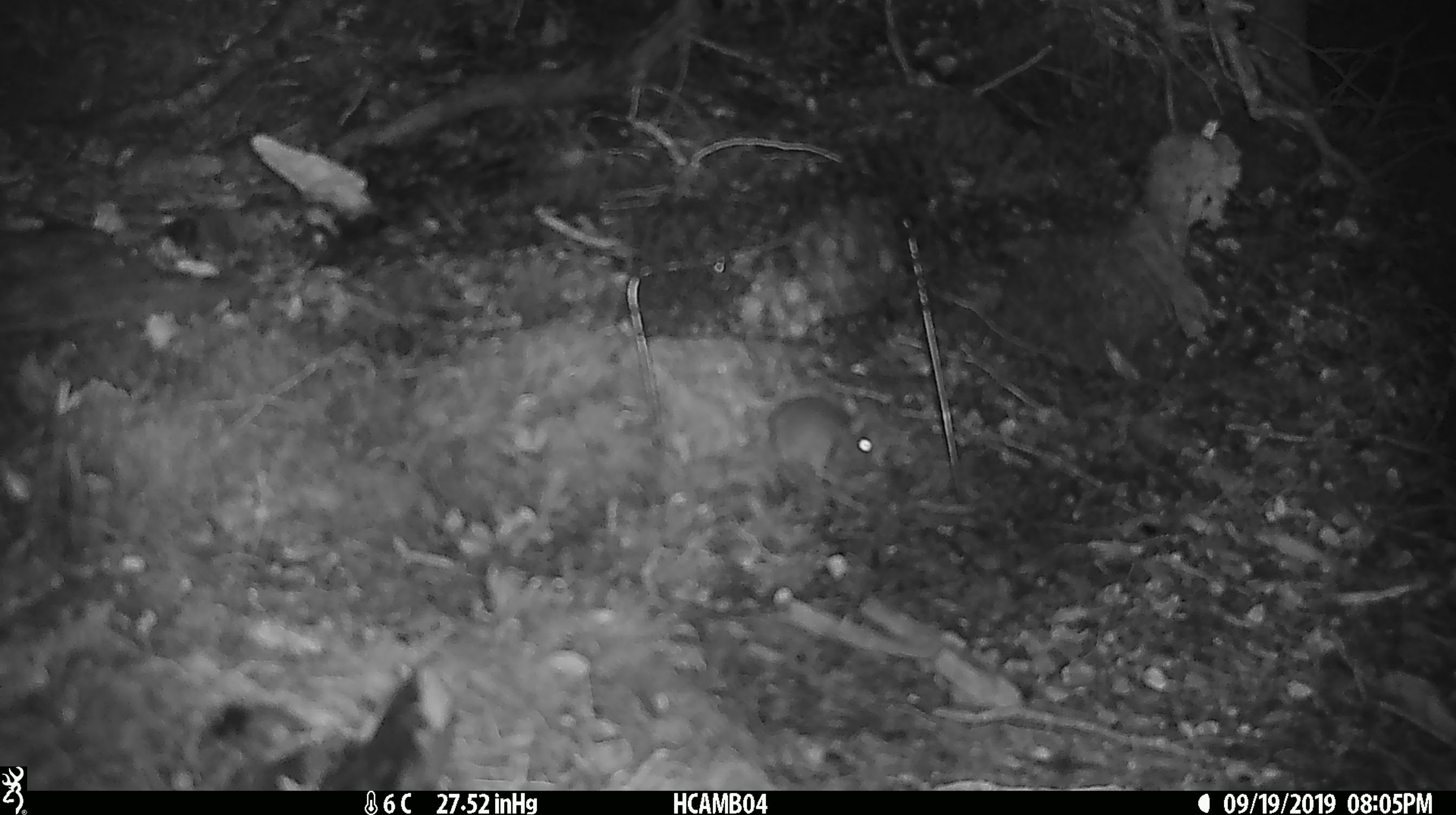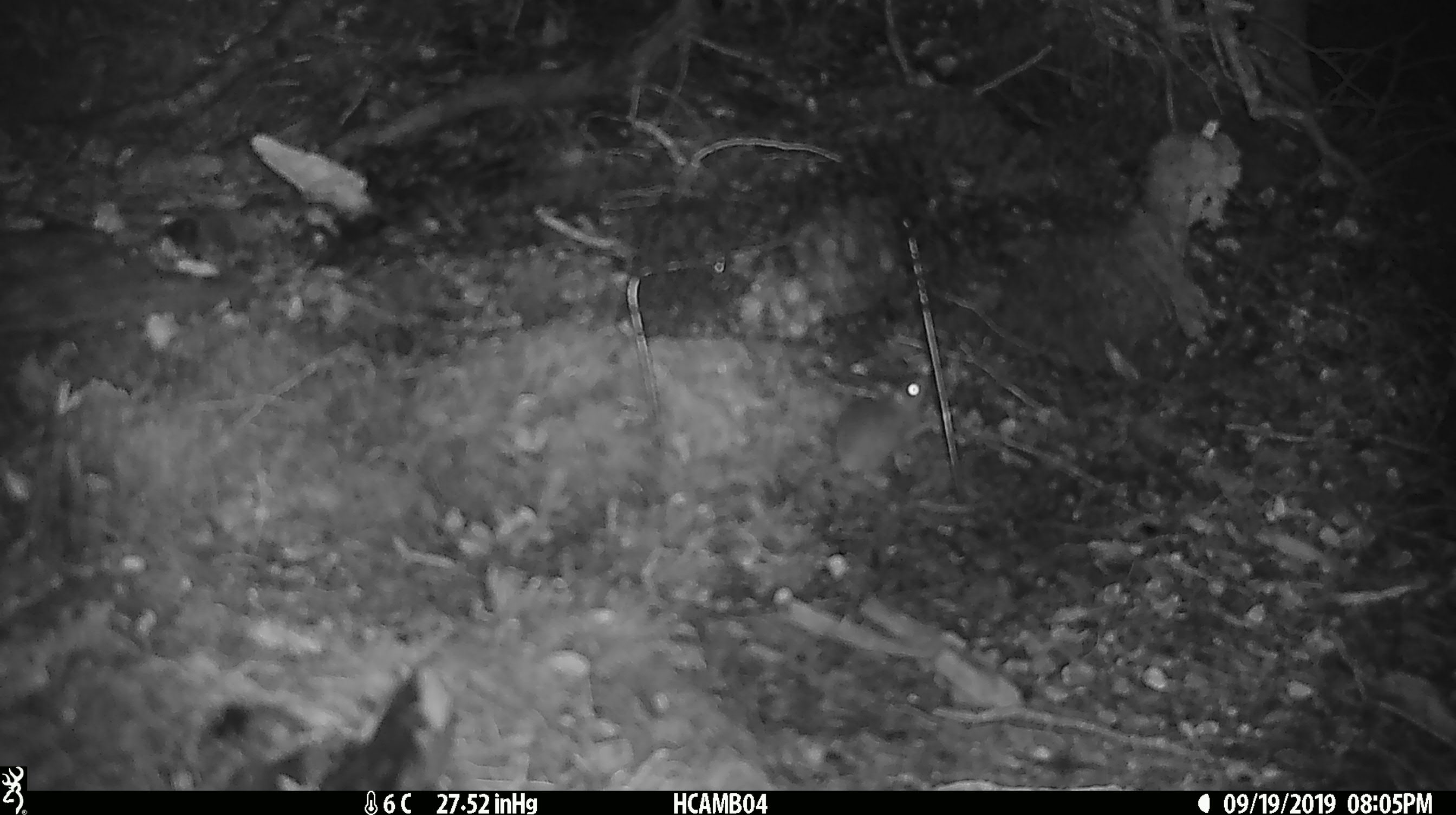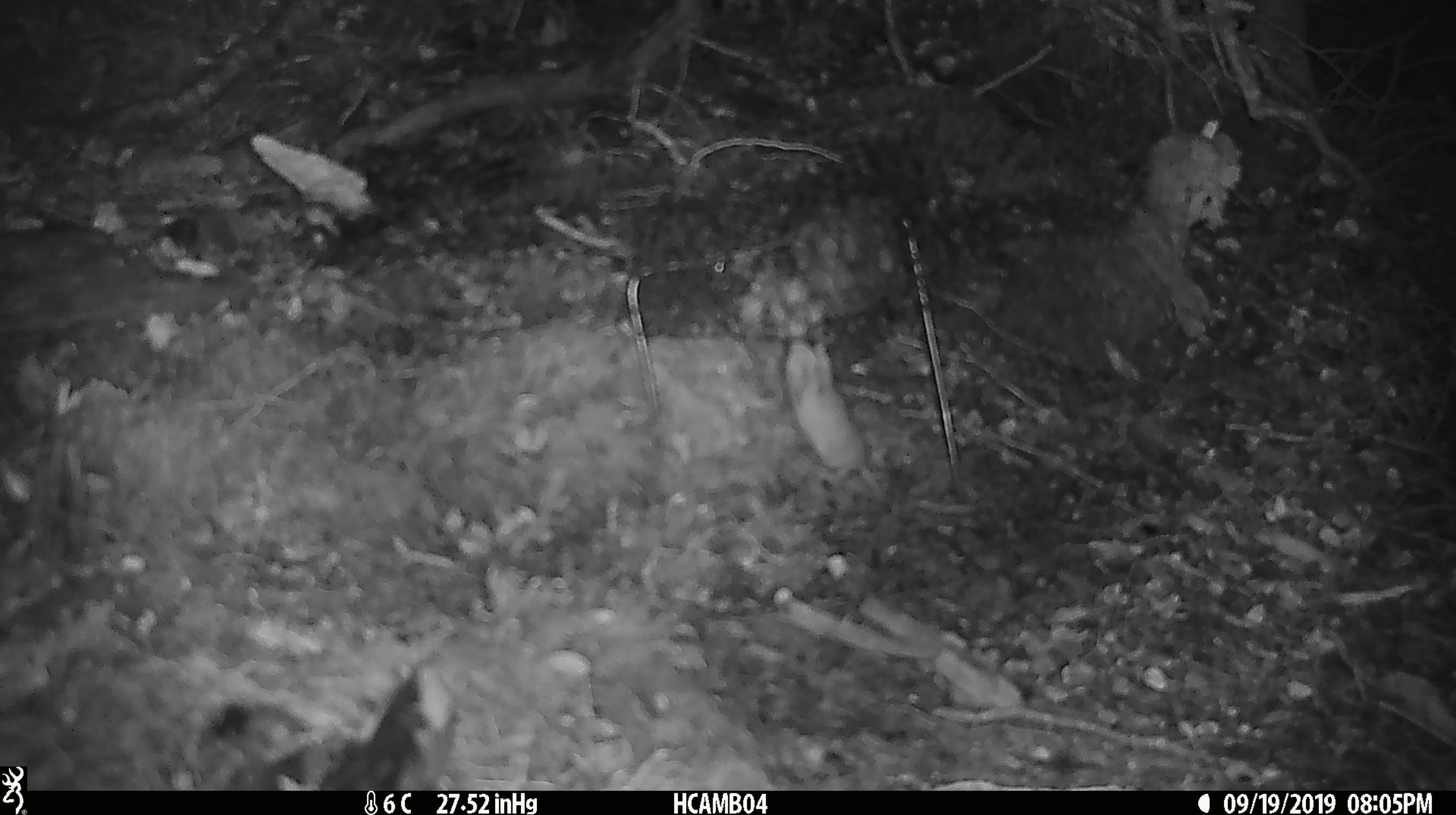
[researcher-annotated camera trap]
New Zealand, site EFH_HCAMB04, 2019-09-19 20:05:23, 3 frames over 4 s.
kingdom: Animalia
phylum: Chordata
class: Mammalia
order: Rodentia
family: Muridae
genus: Mus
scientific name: Mus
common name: mouse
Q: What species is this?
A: Mouse (Mus).